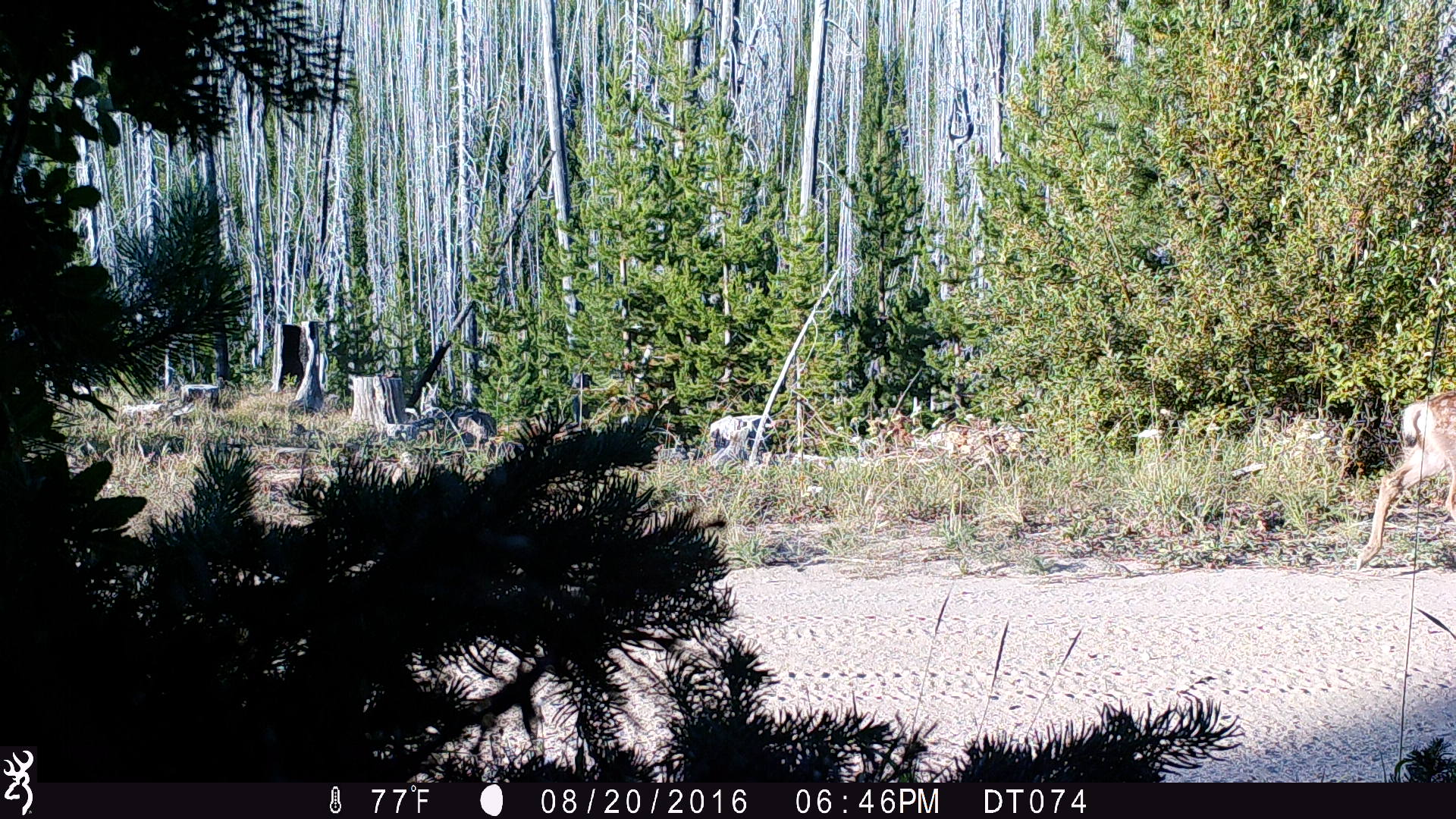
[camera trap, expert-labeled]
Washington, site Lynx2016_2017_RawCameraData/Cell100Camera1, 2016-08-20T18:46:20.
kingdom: Animalia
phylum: Chordata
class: Mammalia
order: Artiodactyla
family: Cervidae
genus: Odocoileus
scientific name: Odocoileus hemionus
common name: mule deer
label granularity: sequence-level